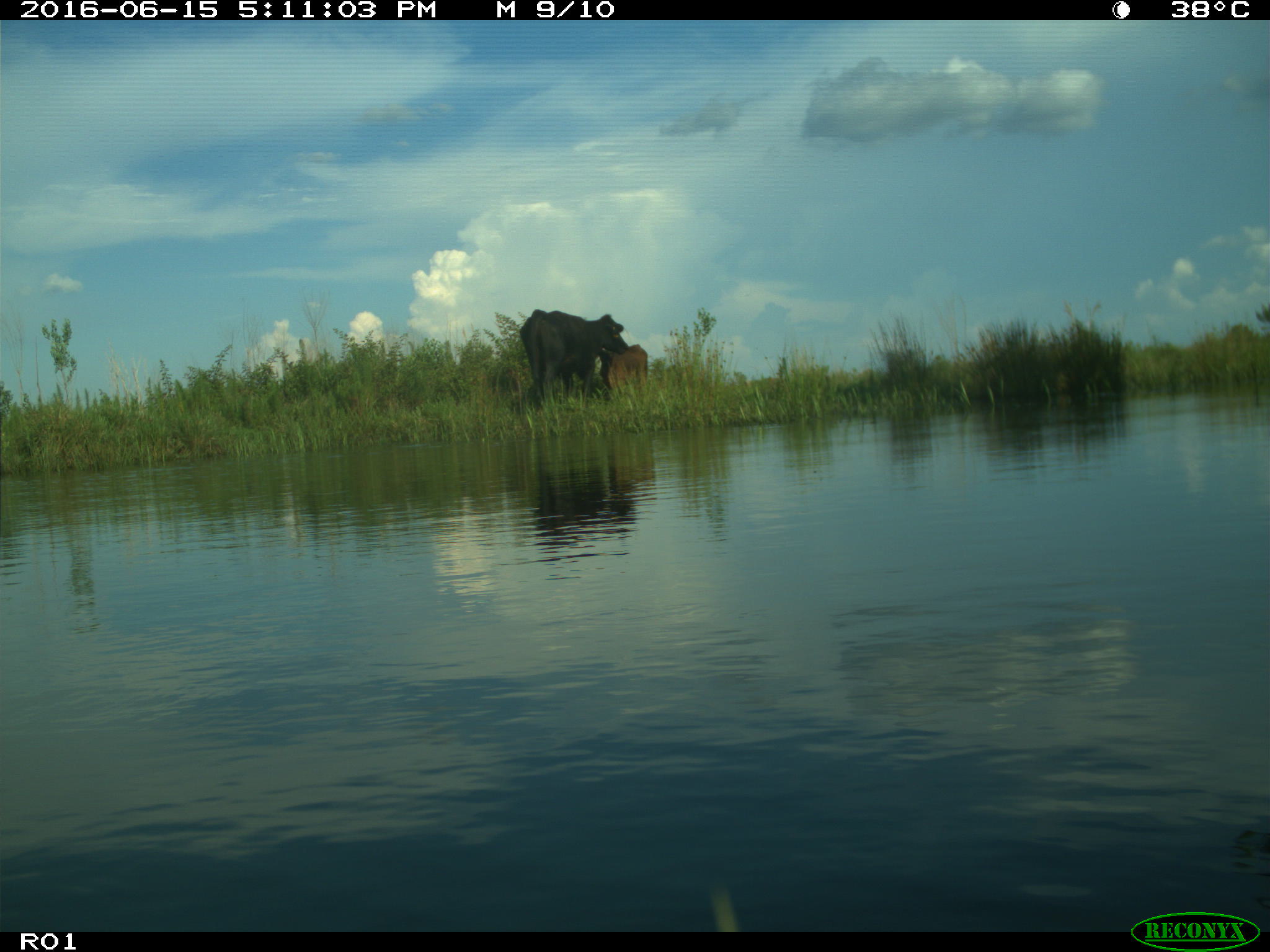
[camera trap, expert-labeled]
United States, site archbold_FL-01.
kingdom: Animalia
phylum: Chordata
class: Mammalia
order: Artiodactyla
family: Bovidae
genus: Bos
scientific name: Bos taurus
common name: domestic cow